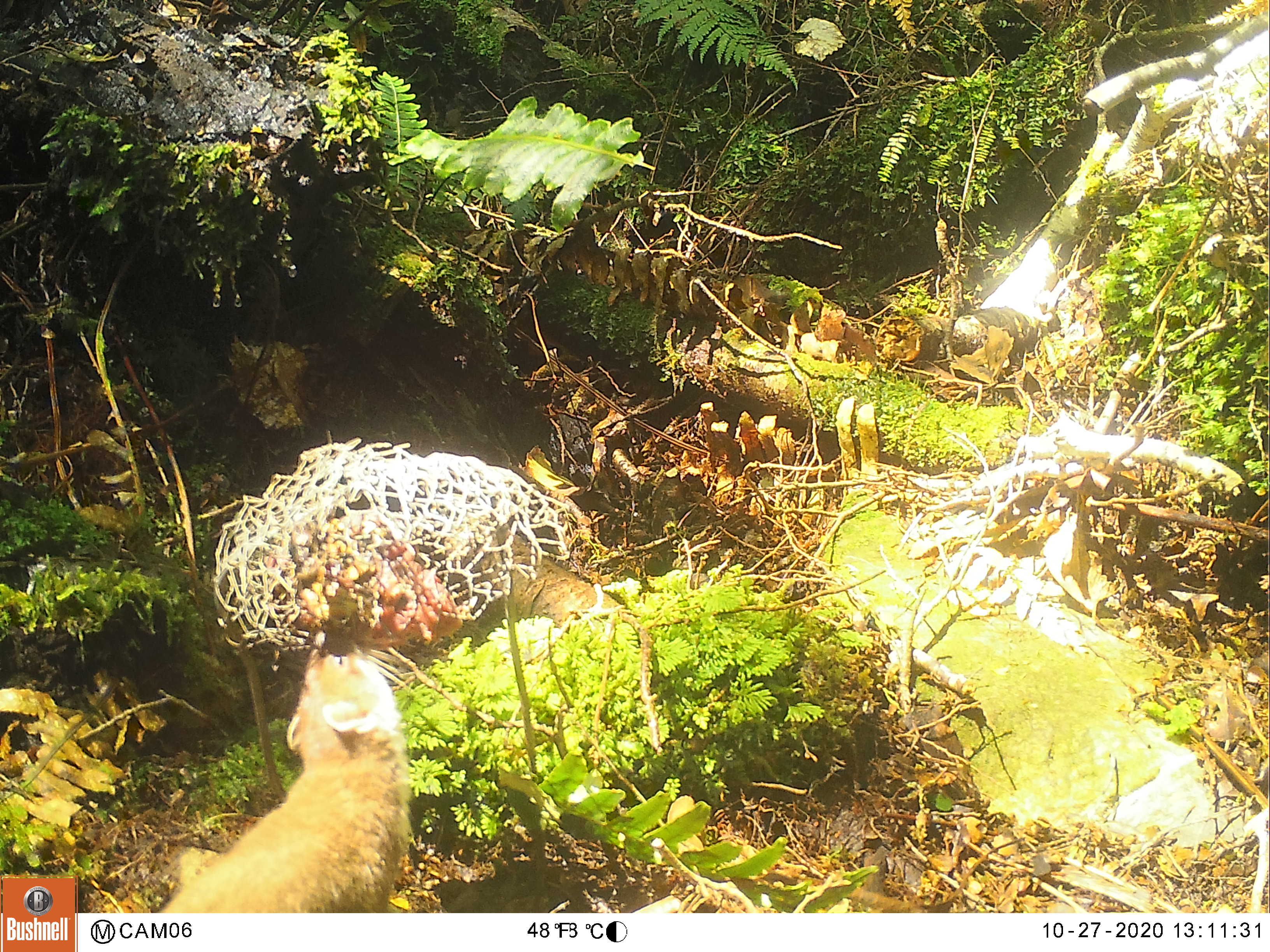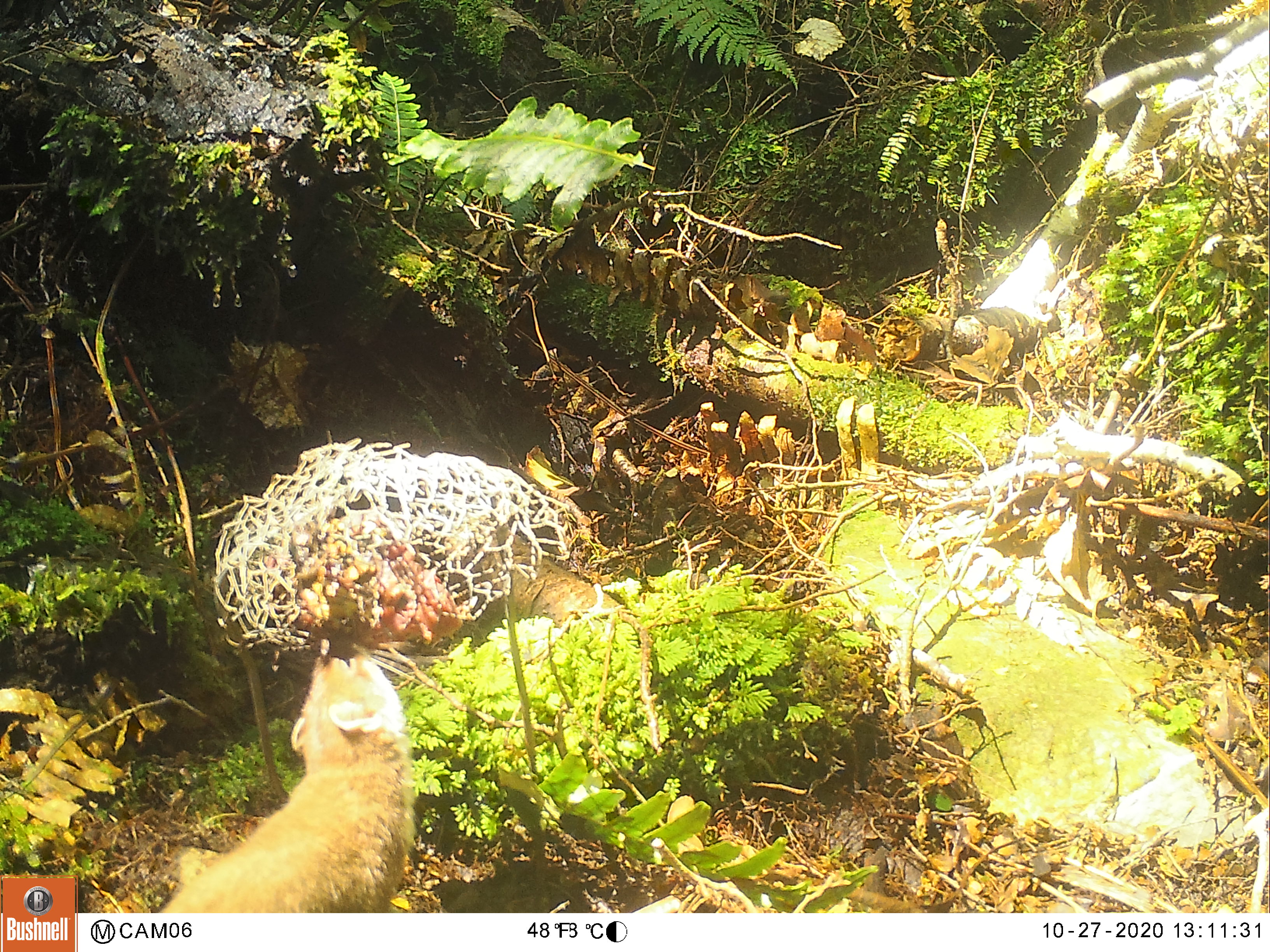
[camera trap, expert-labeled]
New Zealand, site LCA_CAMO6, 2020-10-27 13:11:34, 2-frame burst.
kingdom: Animalia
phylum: Chordata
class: Mammalia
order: Carnivora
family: Mustelidae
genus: Mustela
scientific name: Mustela erminea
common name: stoat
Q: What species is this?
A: Stoat (Mustela erminea).